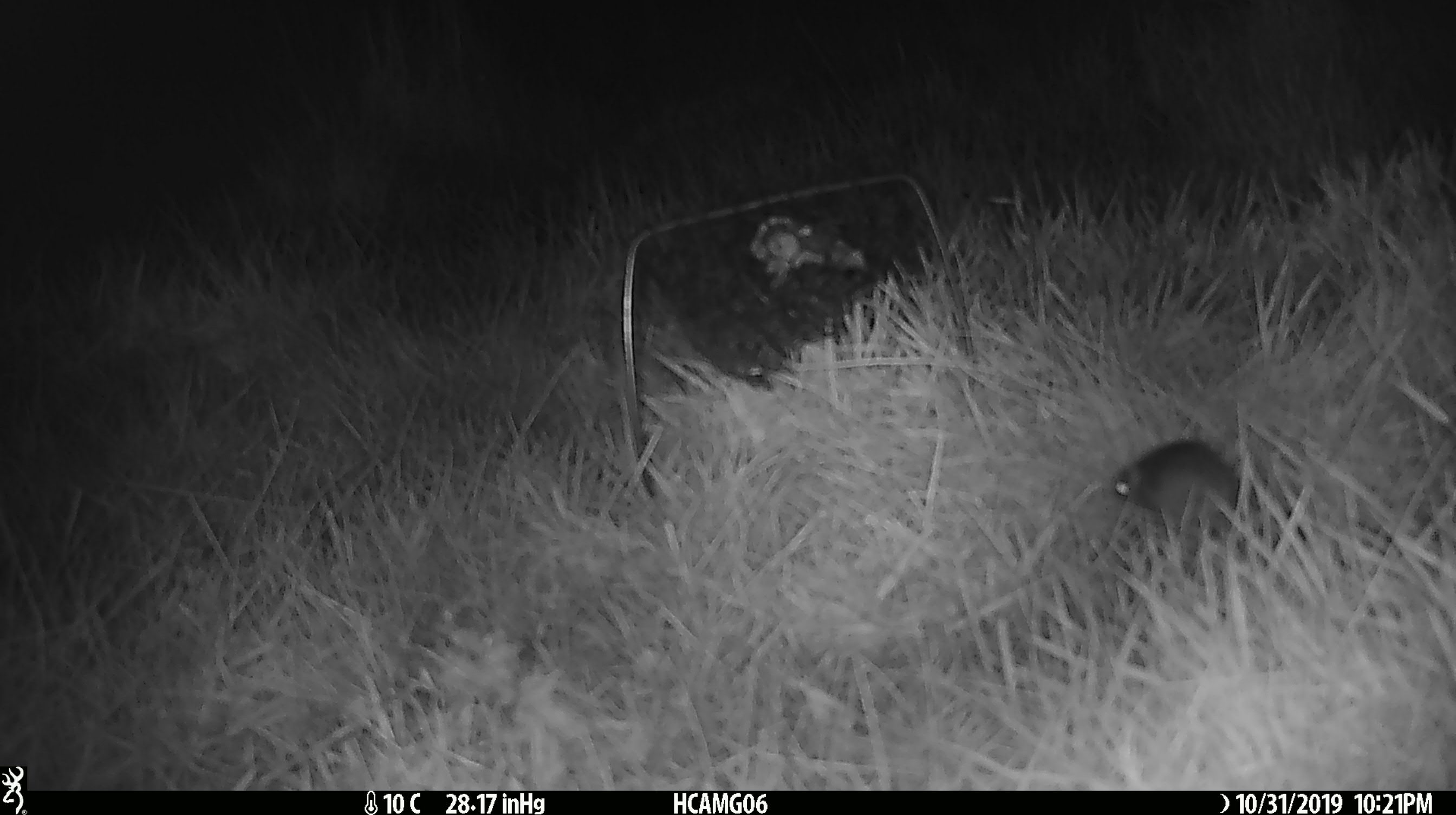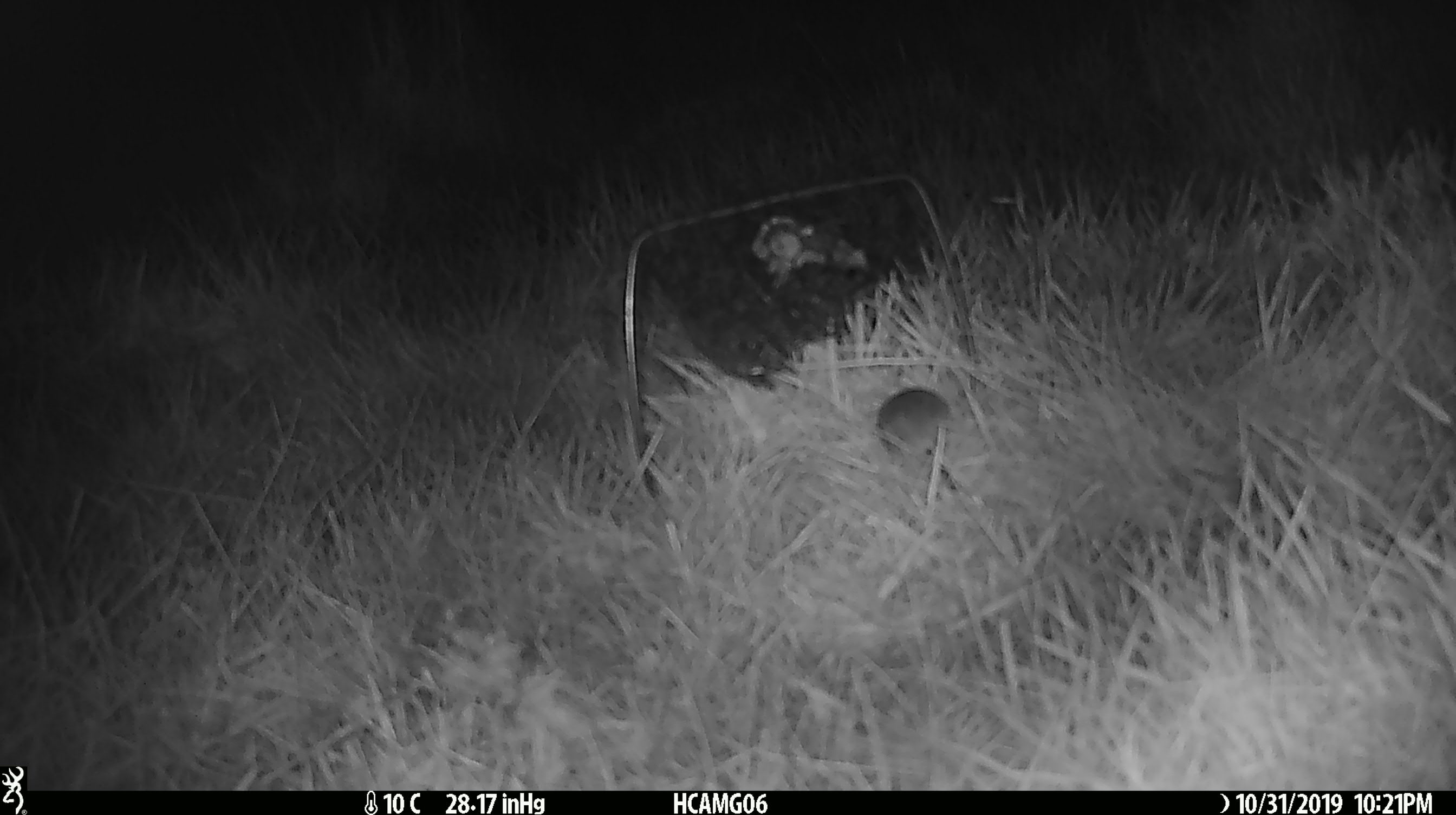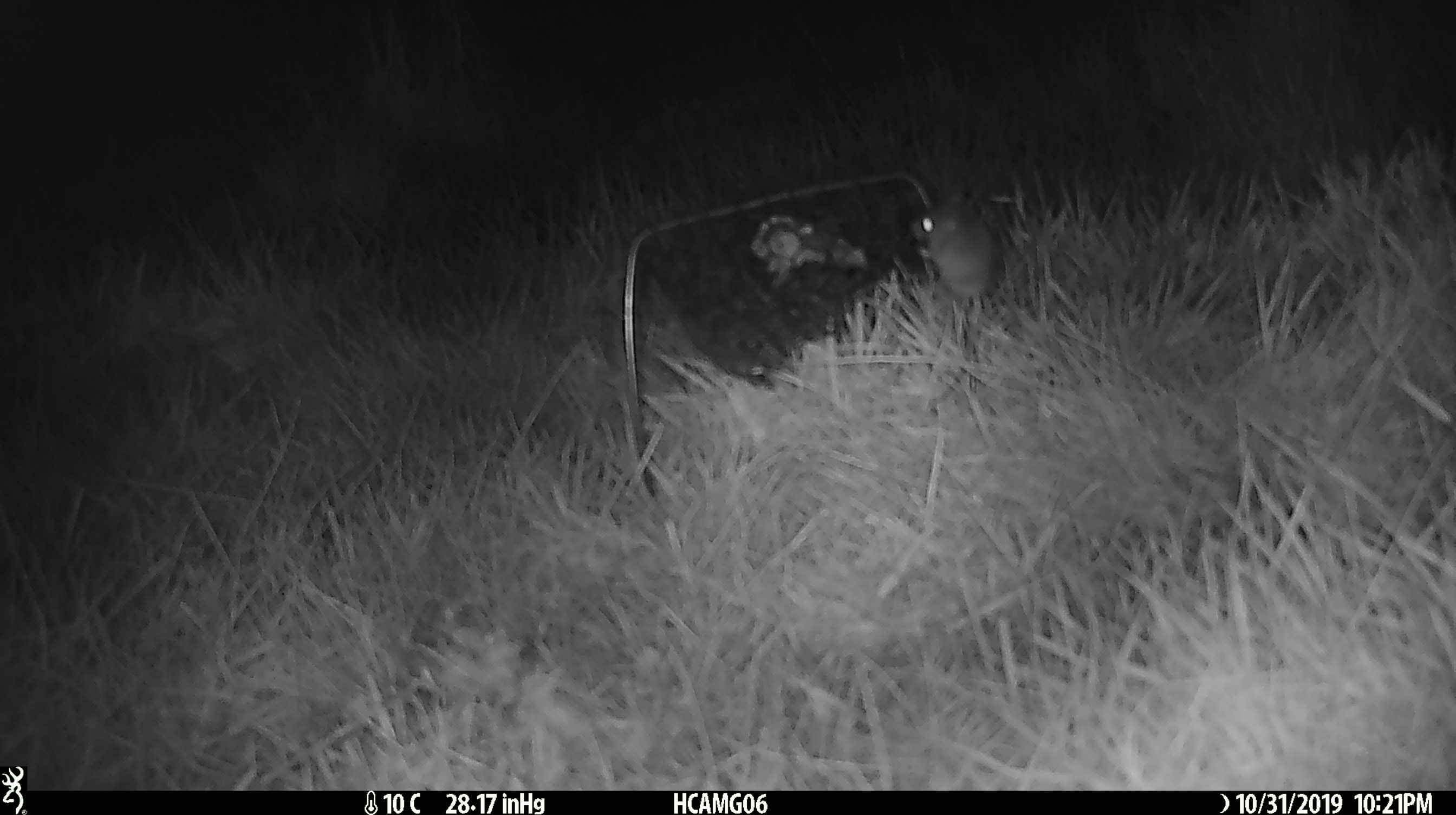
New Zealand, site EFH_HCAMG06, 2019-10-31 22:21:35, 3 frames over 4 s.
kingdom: Animalia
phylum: Chordata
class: Mammalia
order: Rodentia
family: Muridae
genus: Mus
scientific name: Mus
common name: mouse